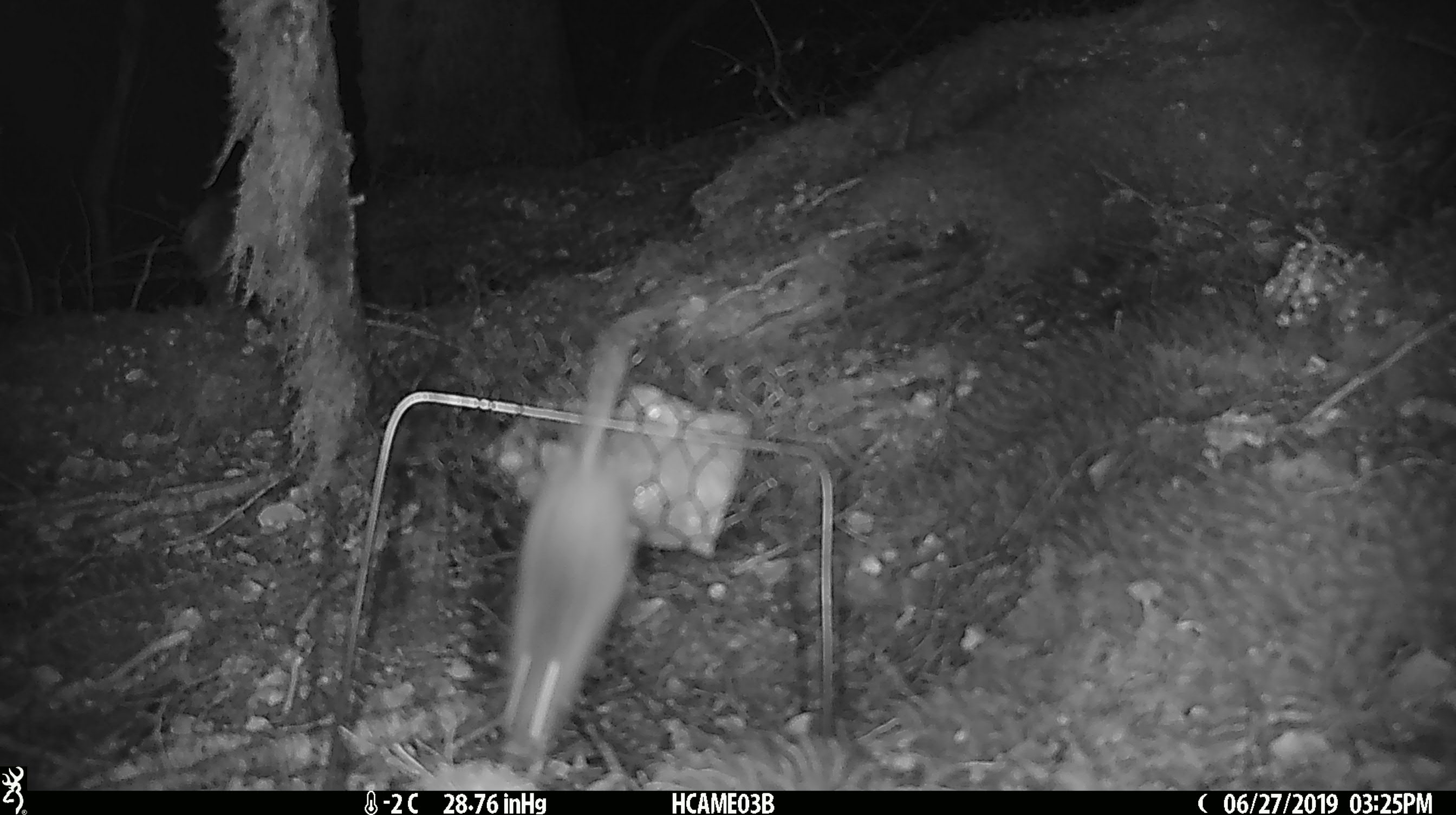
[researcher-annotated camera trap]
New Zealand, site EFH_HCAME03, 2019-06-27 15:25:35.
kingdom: Animalia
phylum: Chordata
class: Mammalia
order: Rodentia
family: Muridae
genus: Mus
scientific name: Mus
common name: mouse